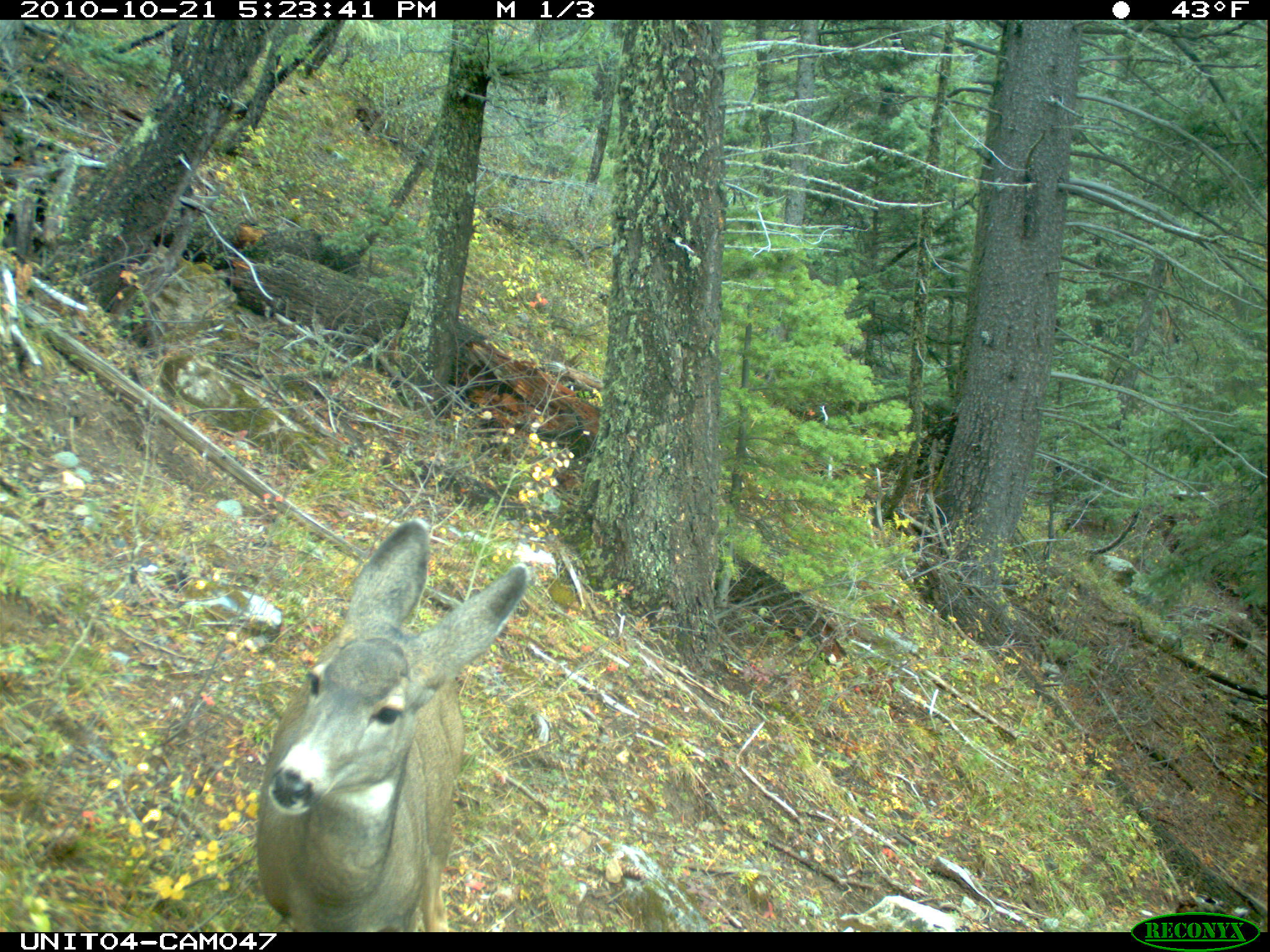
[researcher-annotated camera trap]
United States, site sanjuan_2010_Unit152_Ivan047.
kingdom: Animalia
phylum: Chordata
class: Mammalia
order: Artiodactyla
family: Cervidae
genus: Odocoileus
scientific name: Odocoileus hemionus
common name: mule deer